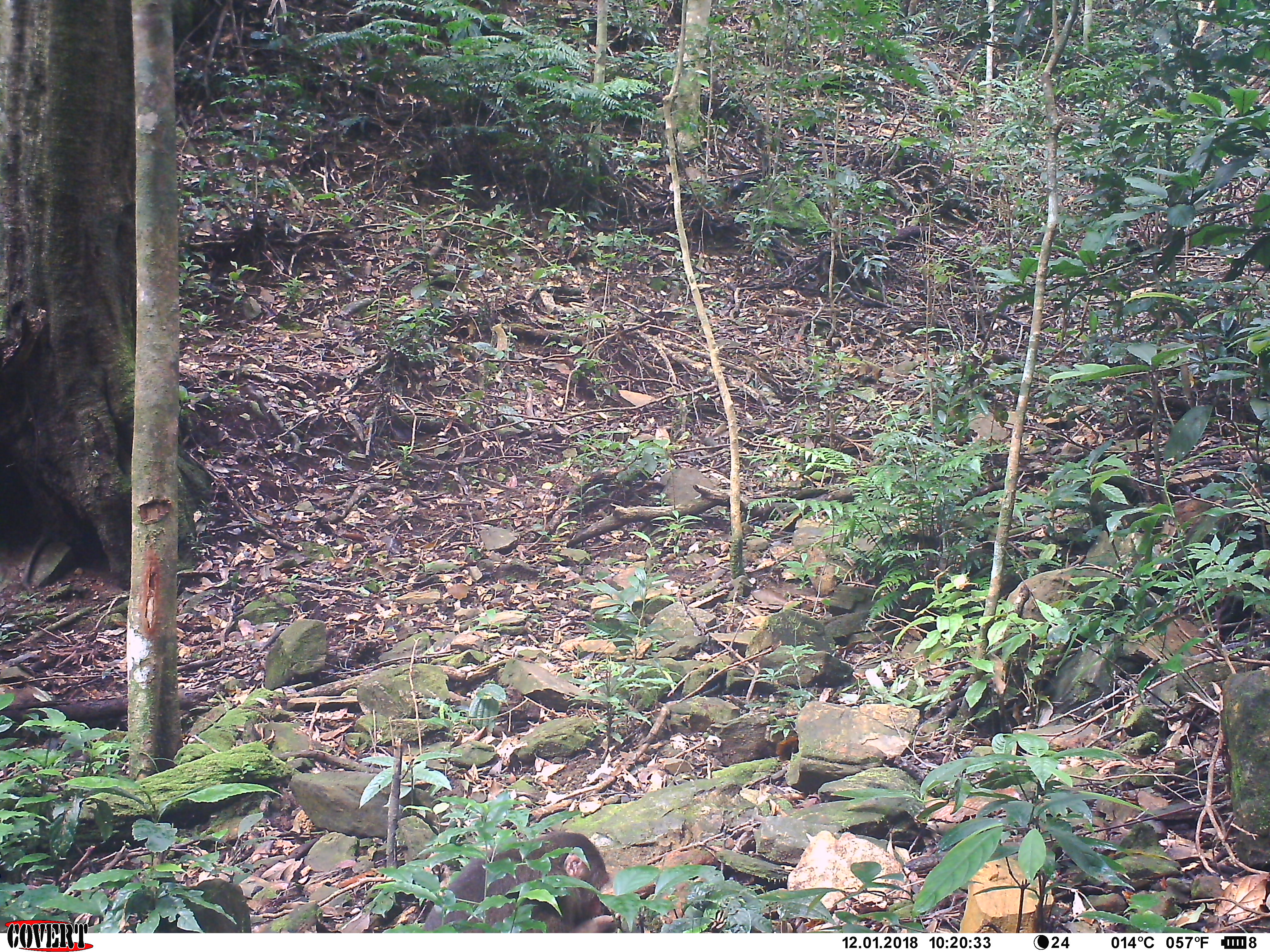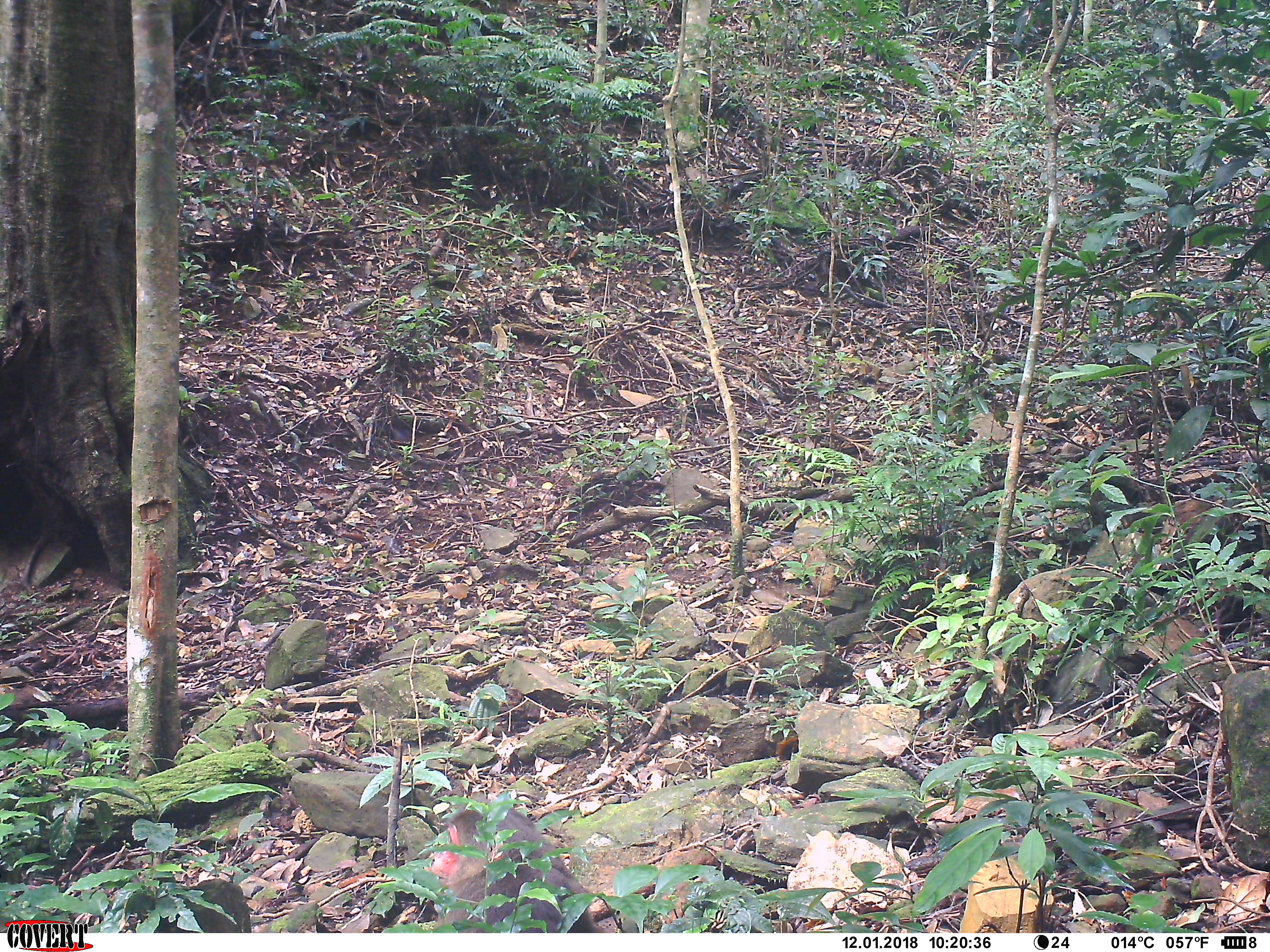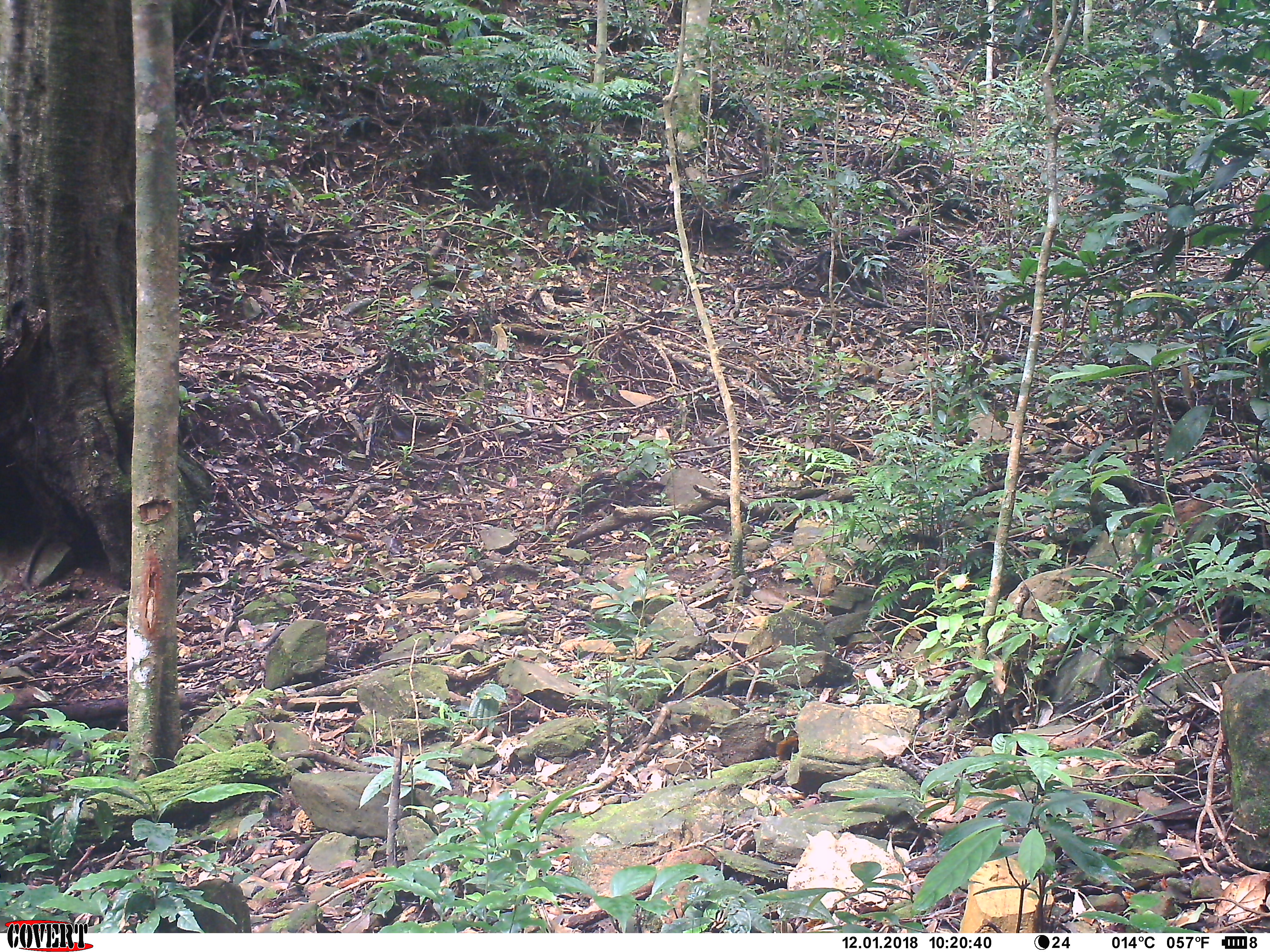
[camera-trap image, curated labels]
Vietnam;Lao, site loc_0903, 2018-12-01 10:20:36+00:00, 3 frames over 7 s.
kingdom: Animalia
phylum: Chordata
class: Mammalia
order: Primates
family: Cercopithecidae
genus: Macaca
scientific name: Macaca arctoides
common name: stump-tailed macaque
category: stump tailed macaque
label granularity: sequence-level